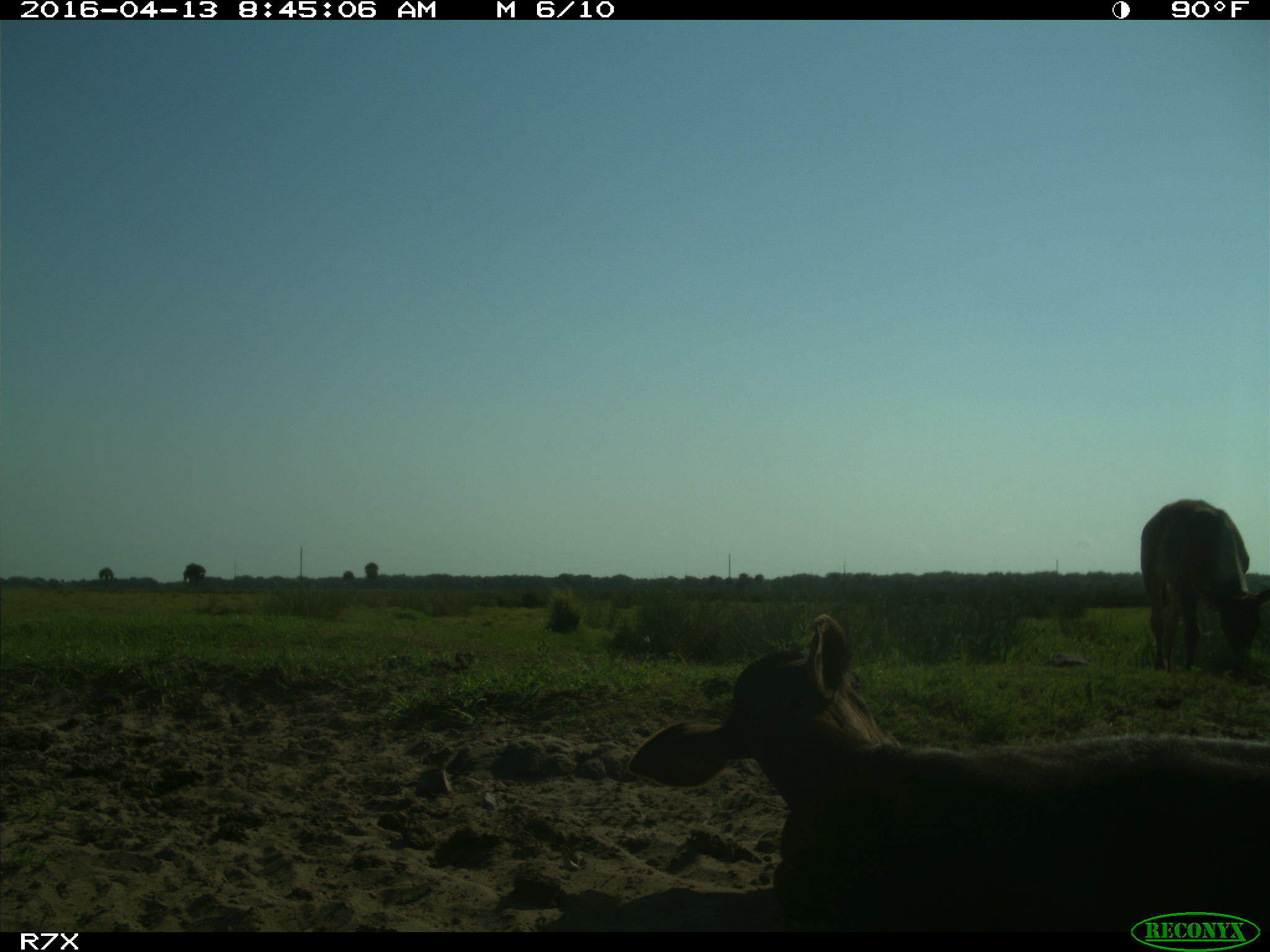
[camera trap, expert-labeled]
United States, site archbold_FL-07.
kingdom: Animalia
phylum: Chordata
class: Mammalia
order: Artiodactyla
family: Bovidae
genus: Bos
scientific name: Bos taurus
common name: domestic cow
Bos taurus (domestic cow).